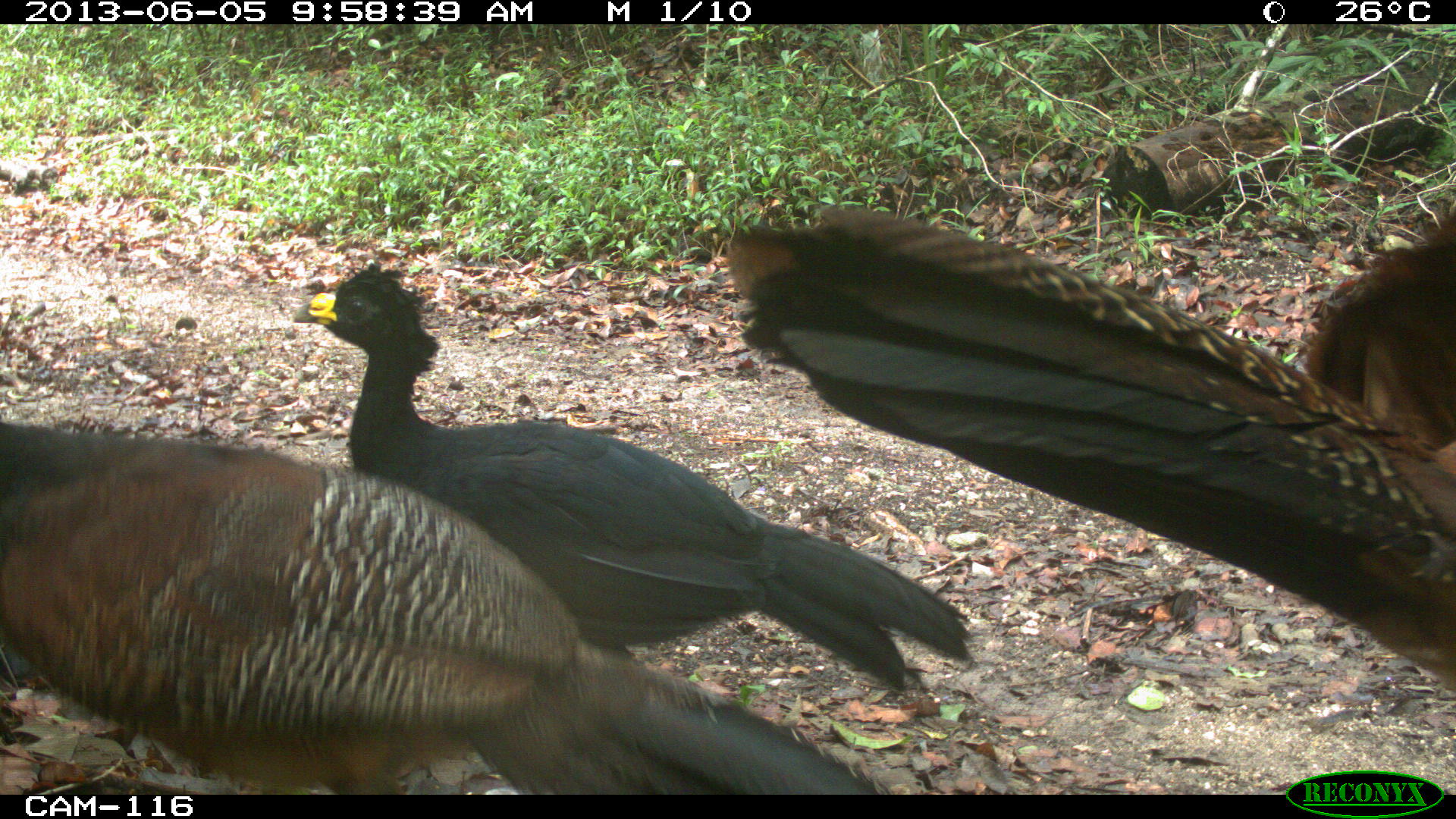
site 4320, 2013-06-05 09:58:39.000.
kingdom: Animalia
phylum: Chordata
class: Aves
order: Galliformes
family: Cracidae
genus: Crax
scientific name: Crax rubra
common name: great curassow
Crax rubra (great curassow), count 3.